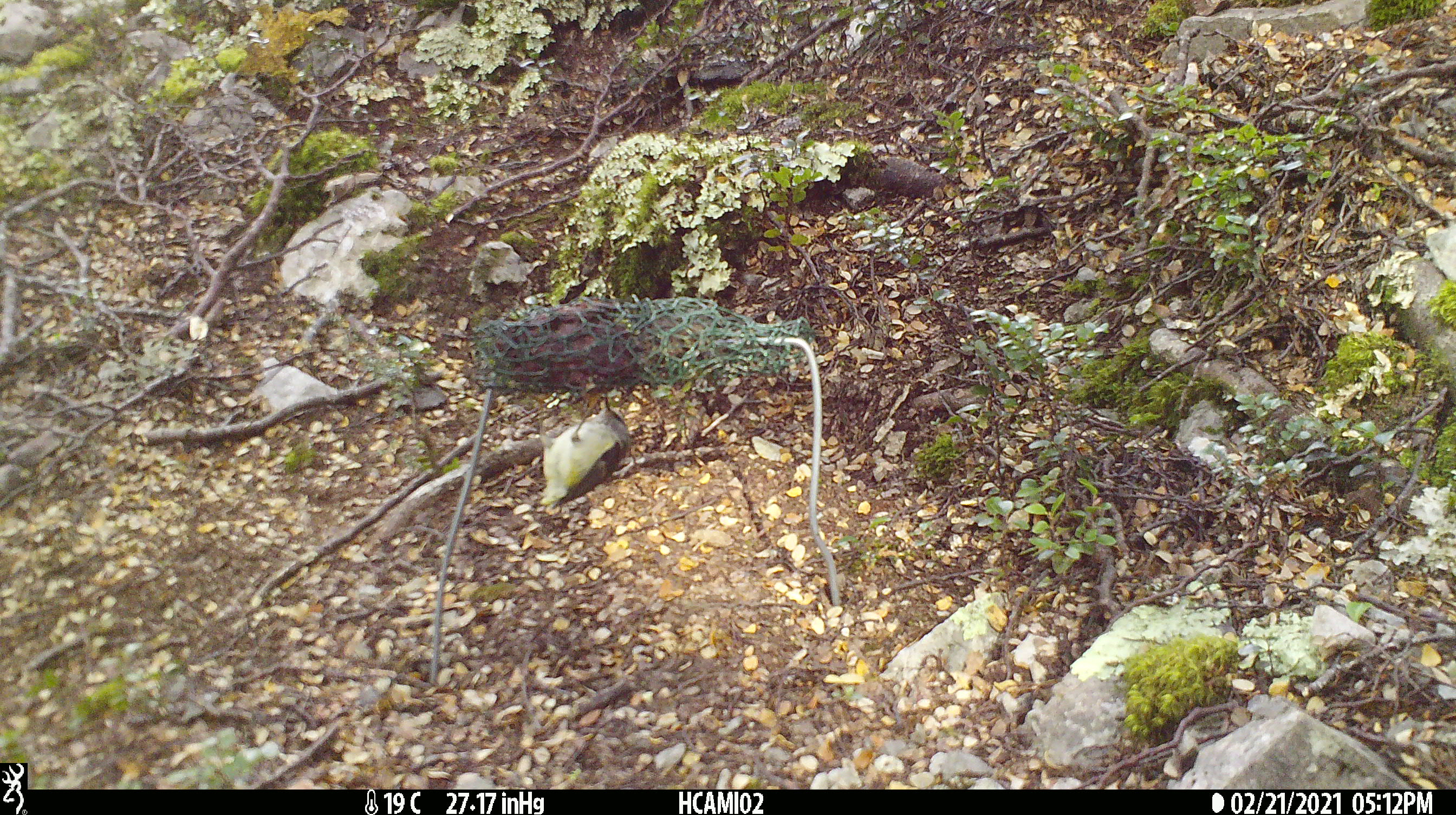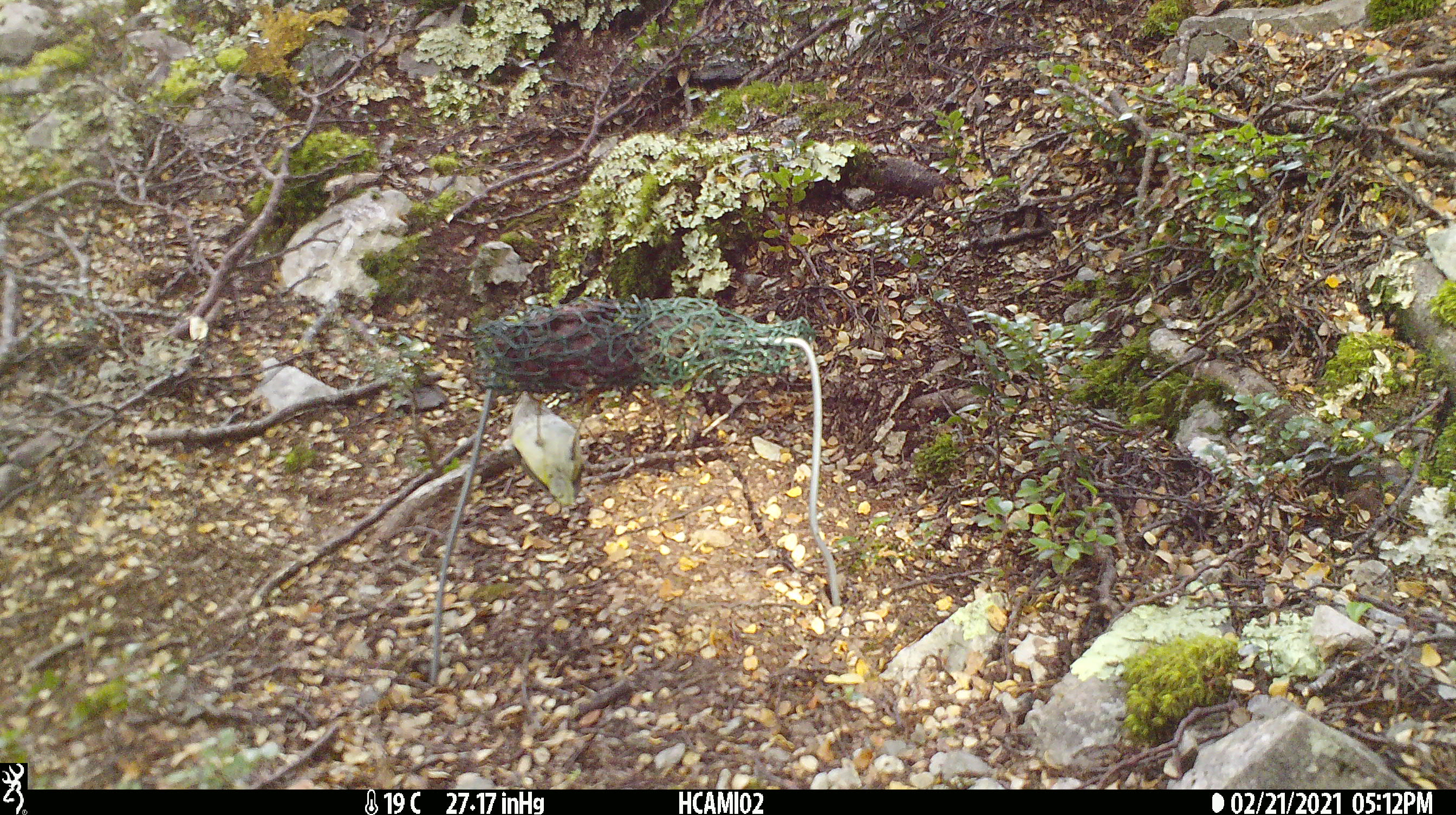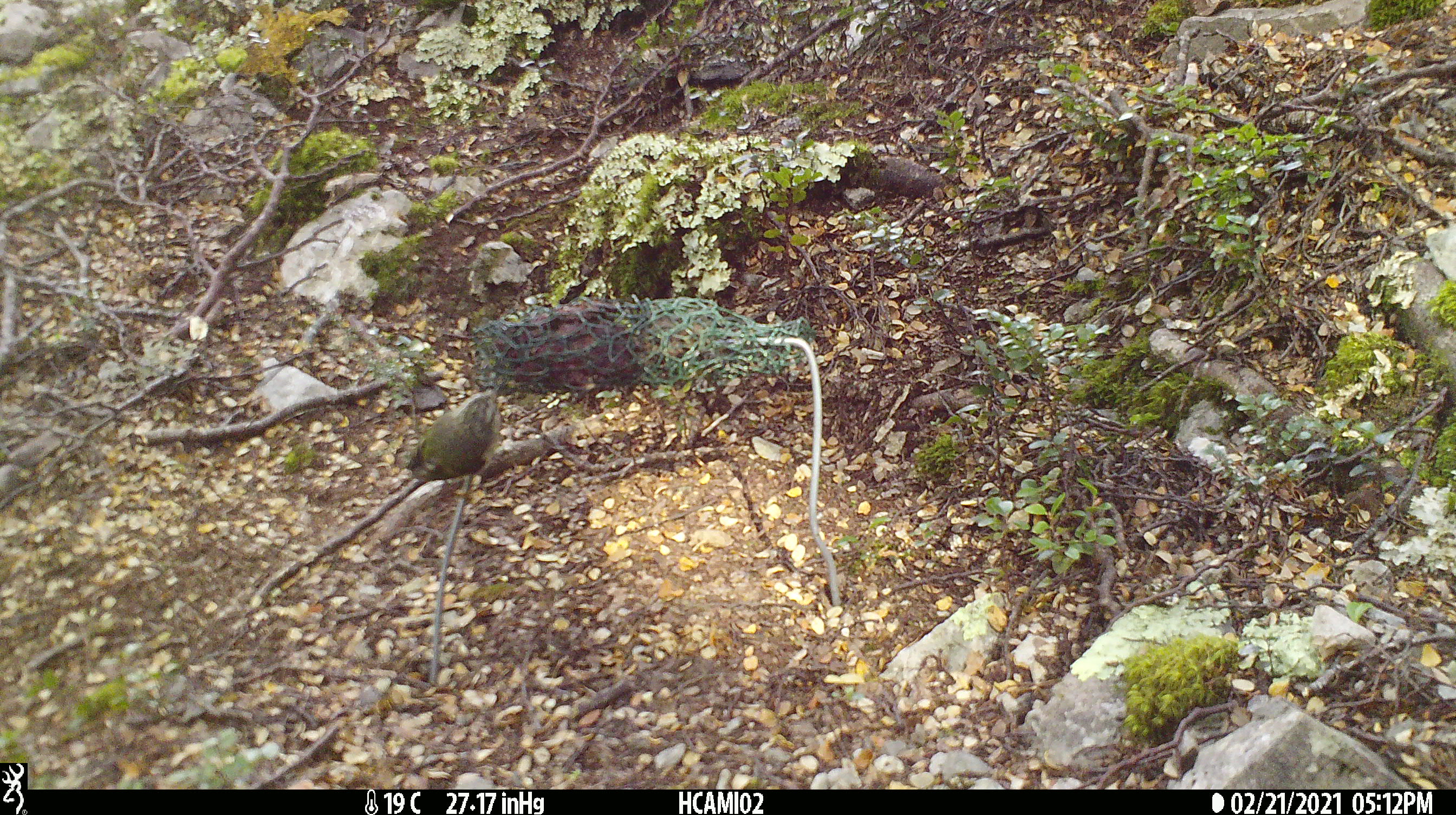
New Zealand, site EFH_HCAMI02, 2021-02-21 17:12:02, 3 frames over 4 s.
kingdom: Animalia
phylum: Chordata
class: Aves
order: Passeriformes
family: Acanthisittidae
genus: Acanthisitta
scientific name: Acanthisitta chloris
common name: rifleman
Rifleman (Acanthisitta chloris).